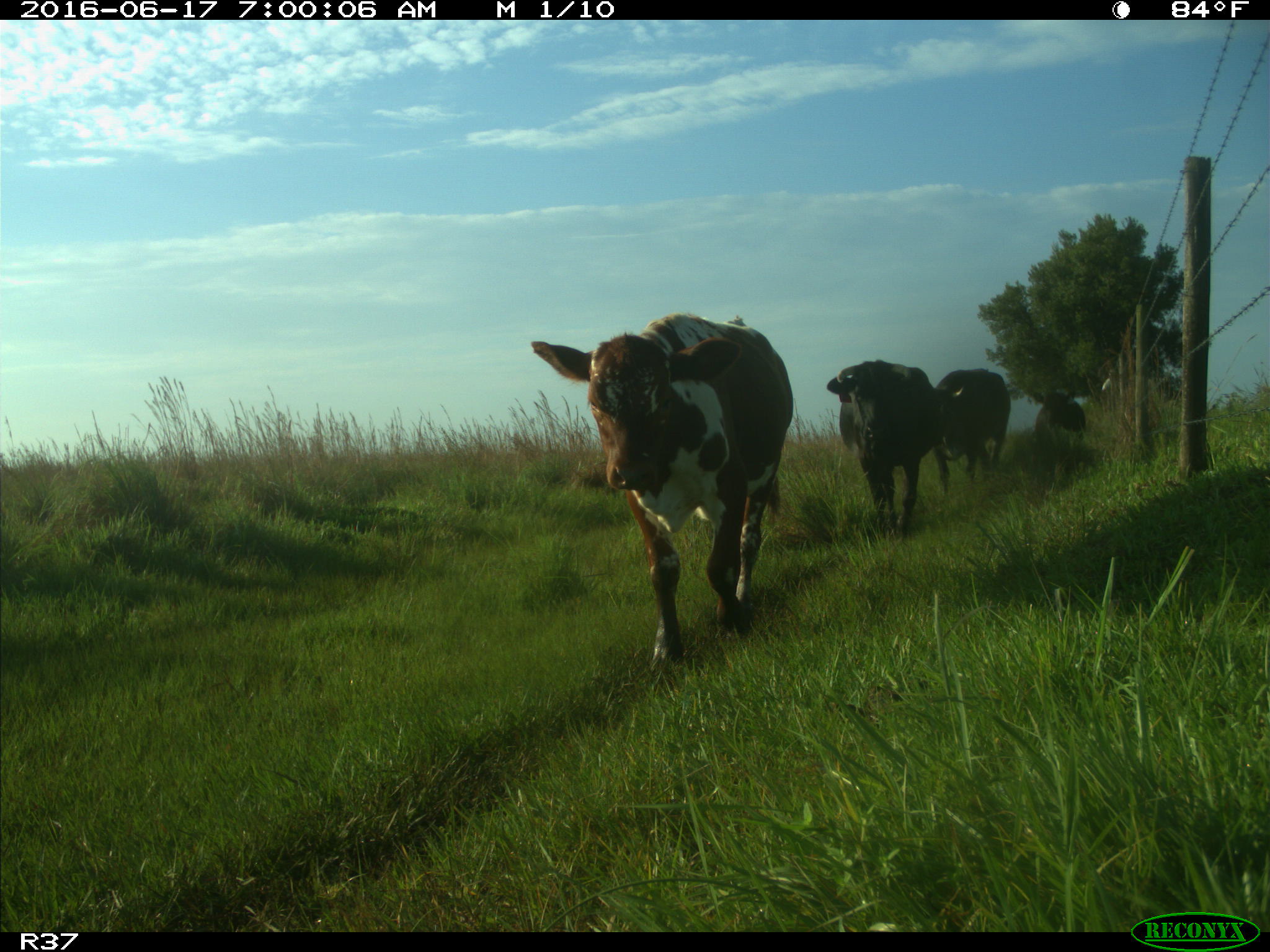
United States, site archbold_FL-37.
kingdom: Animalia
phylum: Chordata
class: Mammalia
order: Artiodactyla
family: Bovidae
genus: Bos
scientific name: Bos taurus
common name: domestic cow